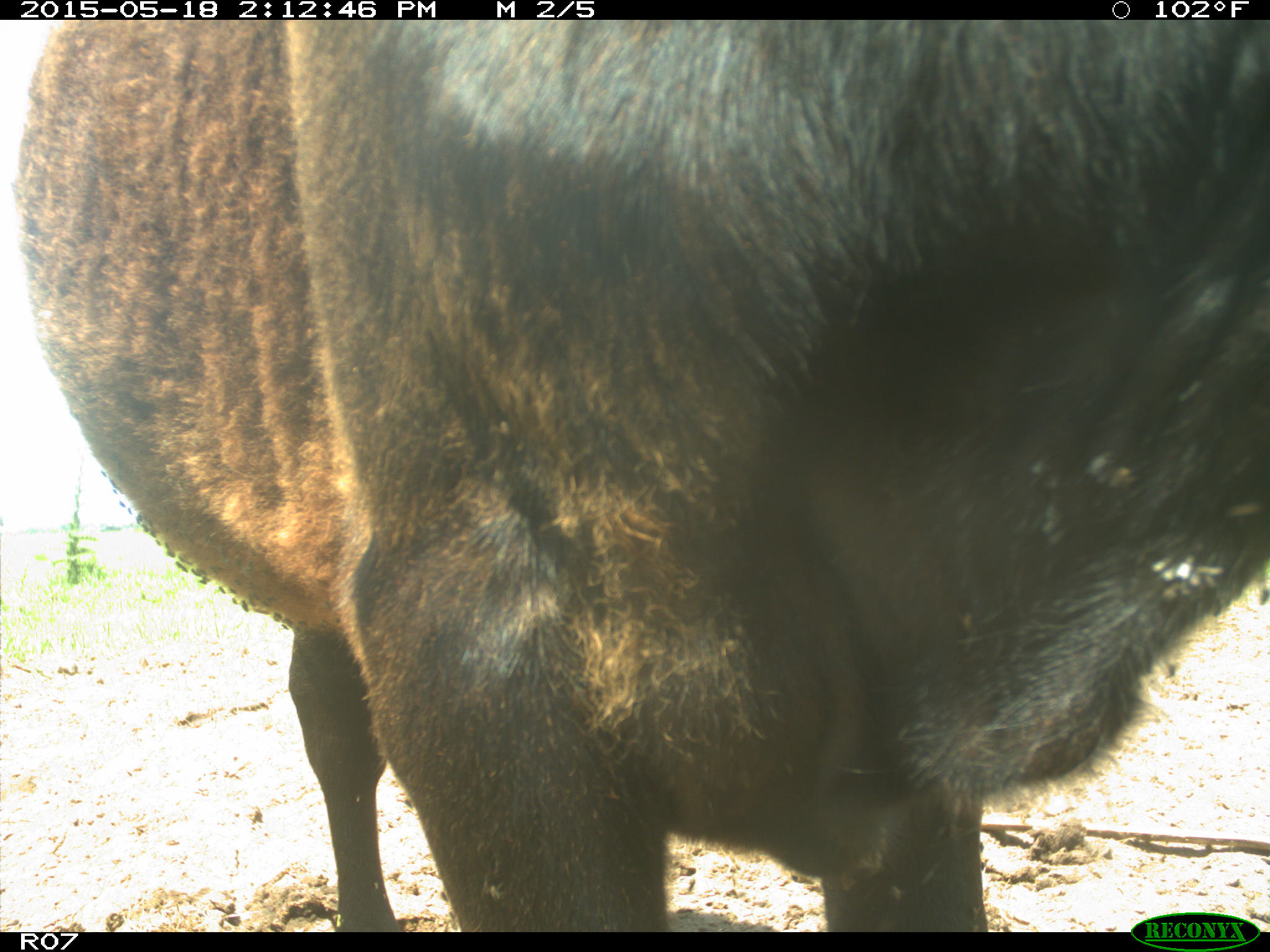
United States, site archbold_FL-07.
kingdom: Animalia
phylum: Chordata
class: Mammalia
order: Artiodactyla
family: Bovidae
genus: Bos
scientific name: Bos taurus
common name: domestic cow